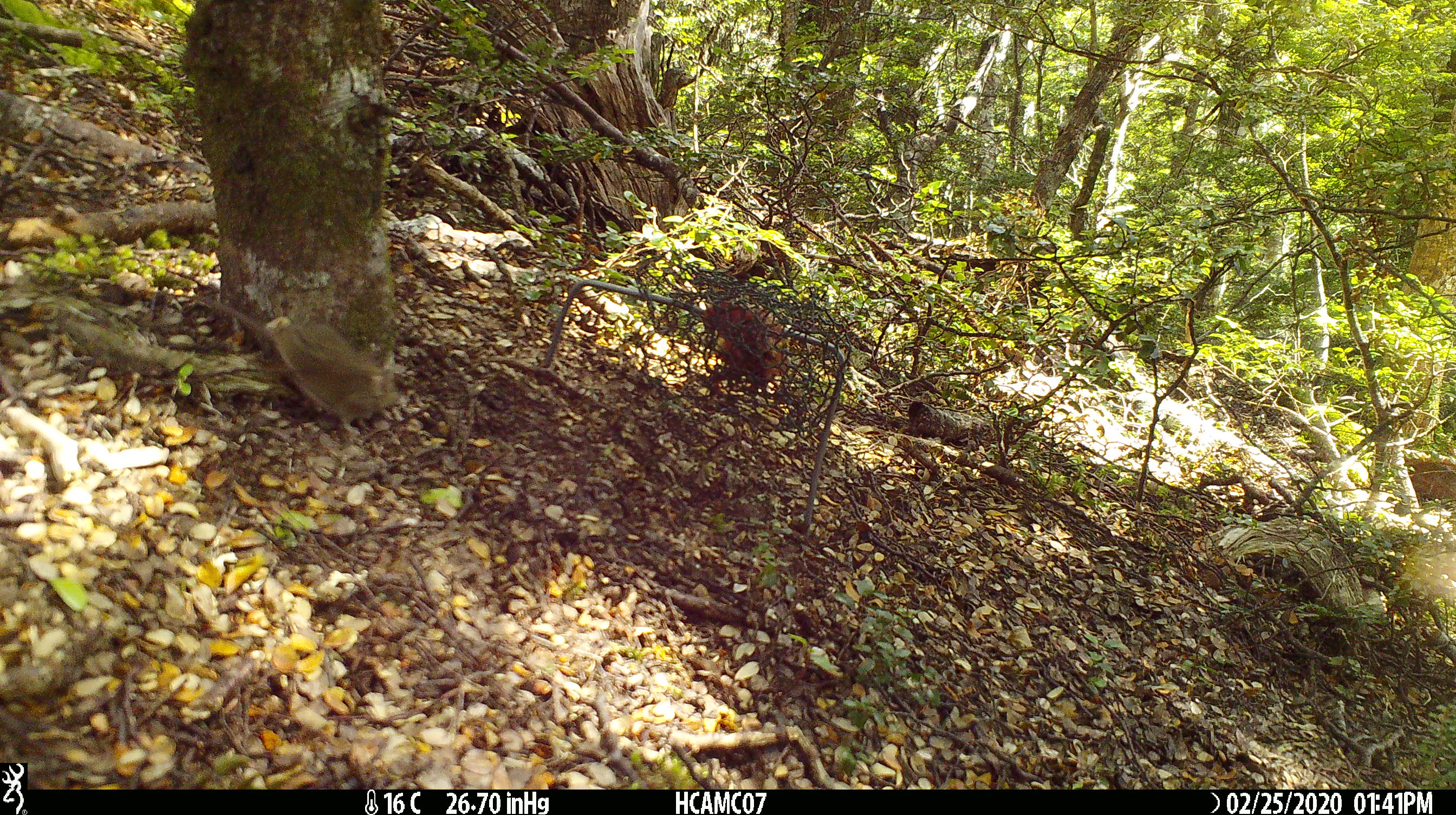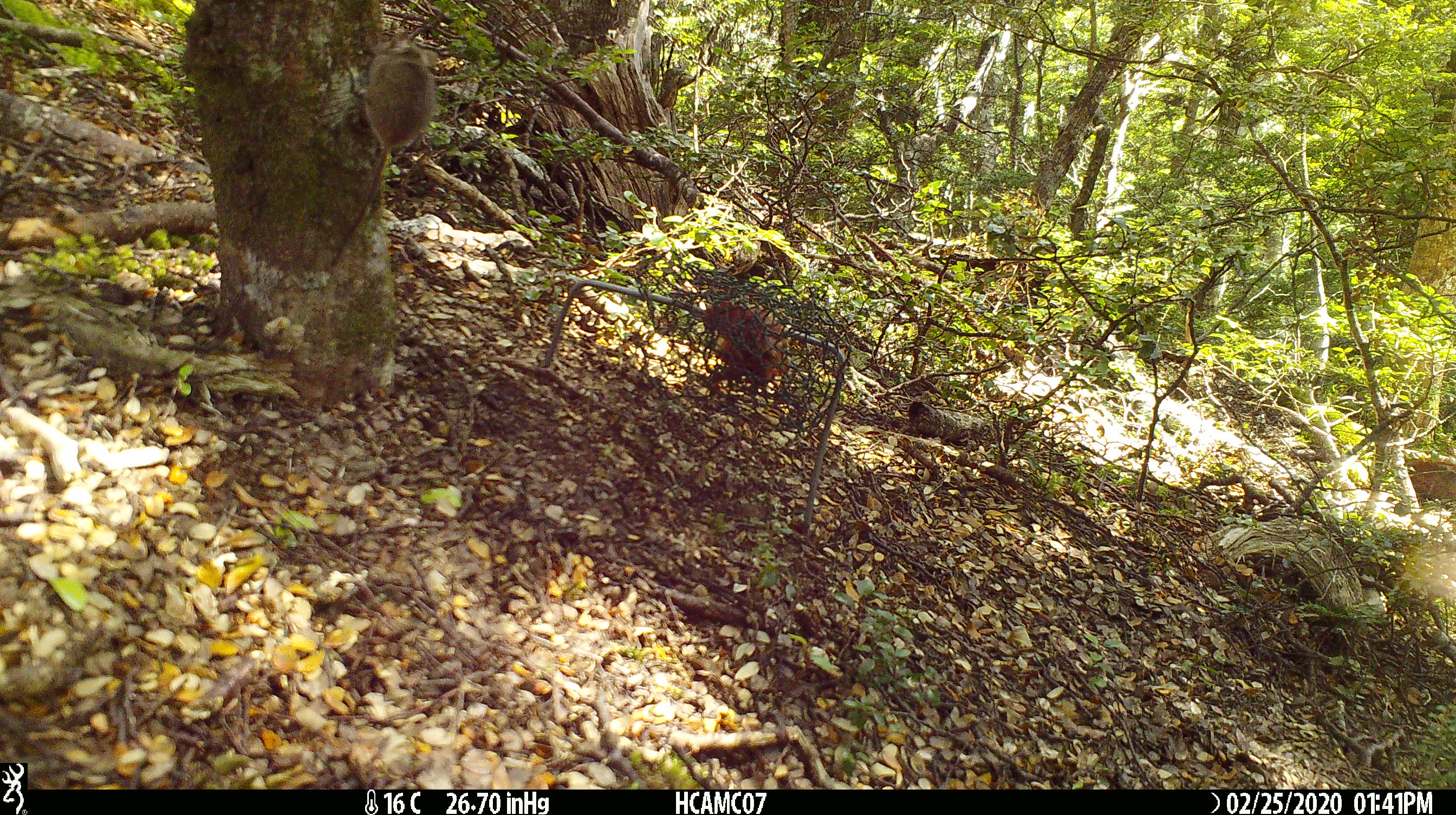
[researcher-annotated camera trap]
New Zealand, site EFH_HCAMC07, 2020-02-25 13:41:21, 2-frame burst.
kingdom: Animalia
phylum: Chordata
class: Mammalia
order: Rodentia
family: Muridae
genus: Mus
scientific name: Mus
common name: mouse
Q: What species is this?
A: Mouse (Mus).